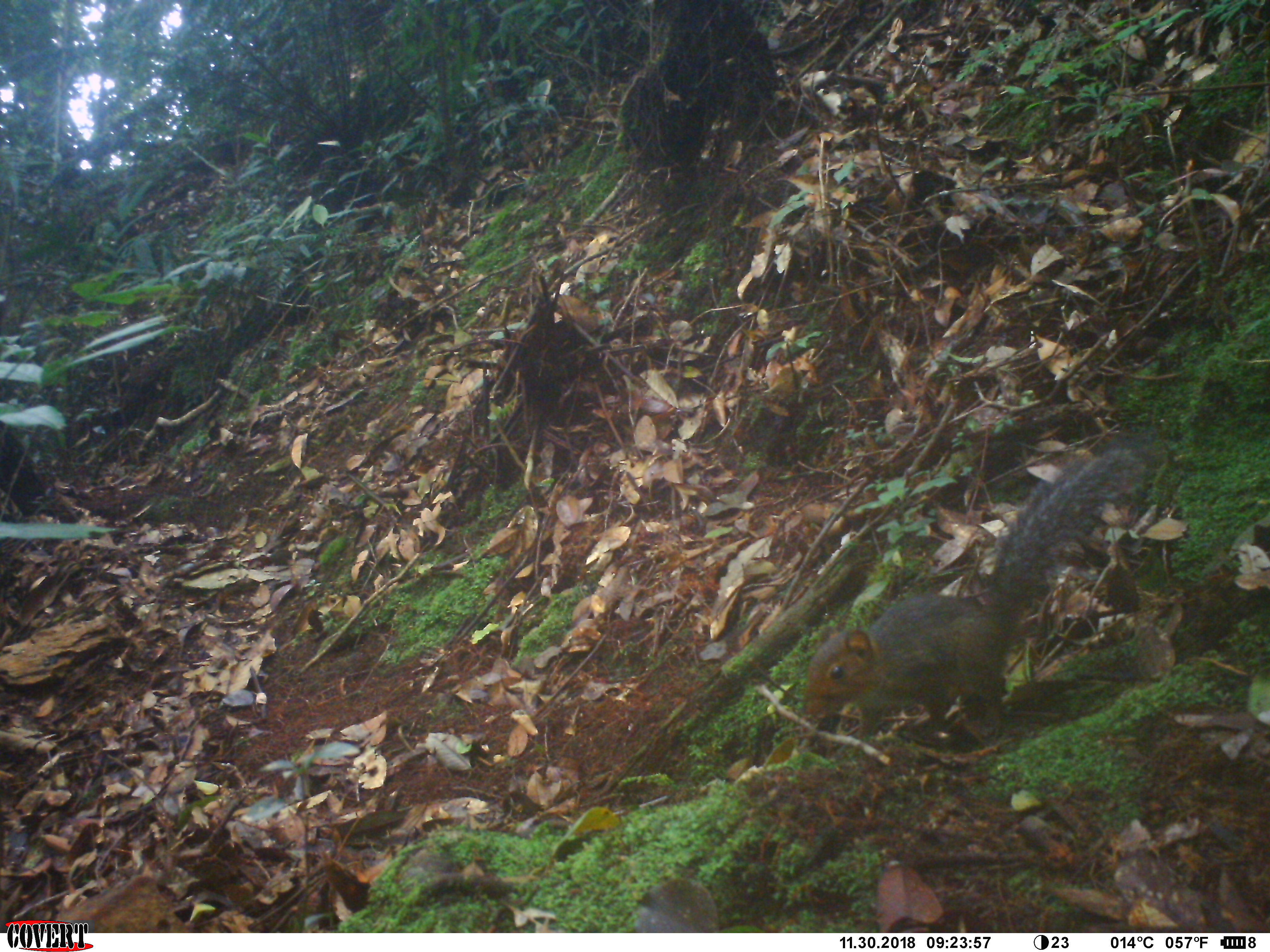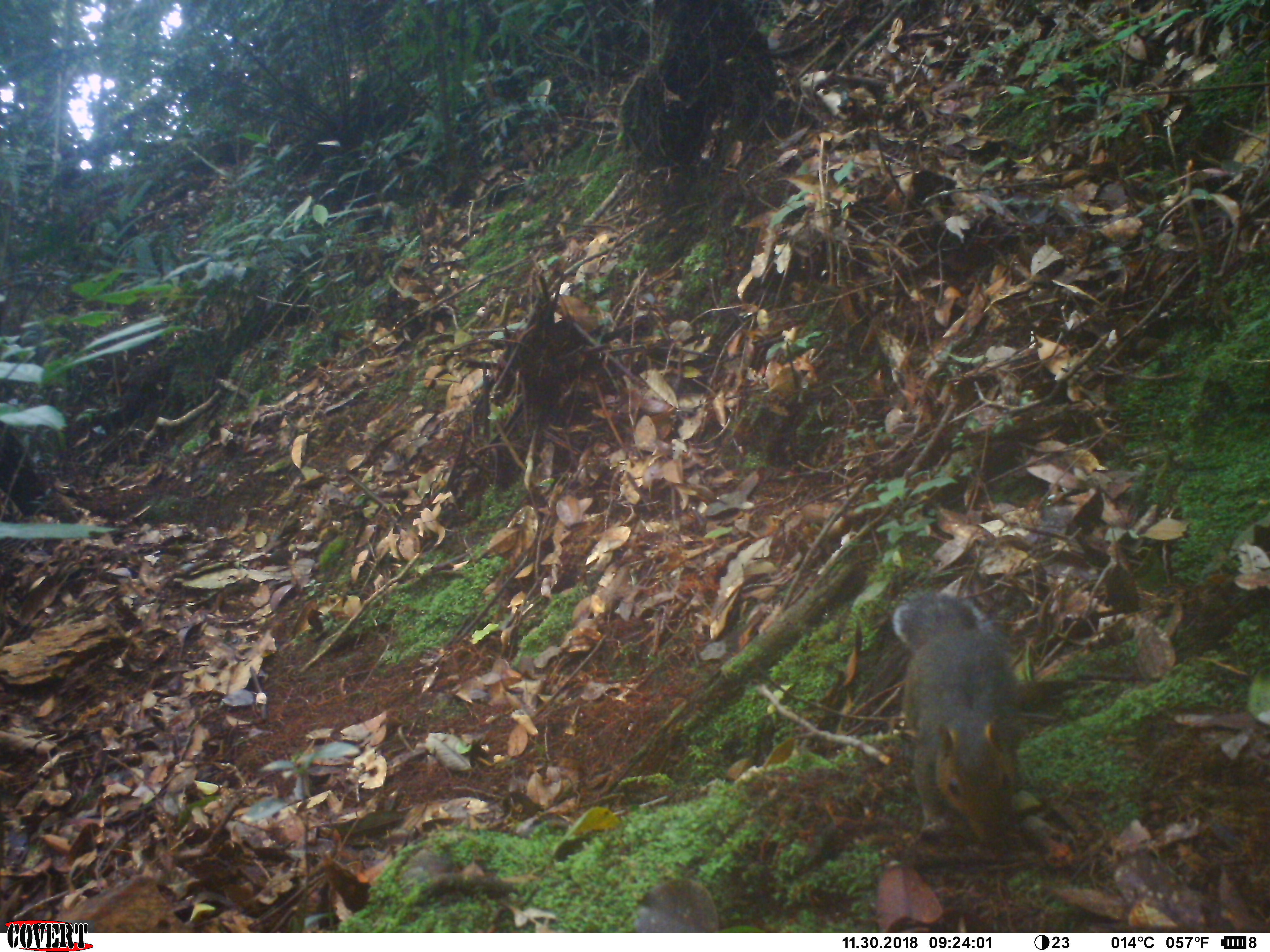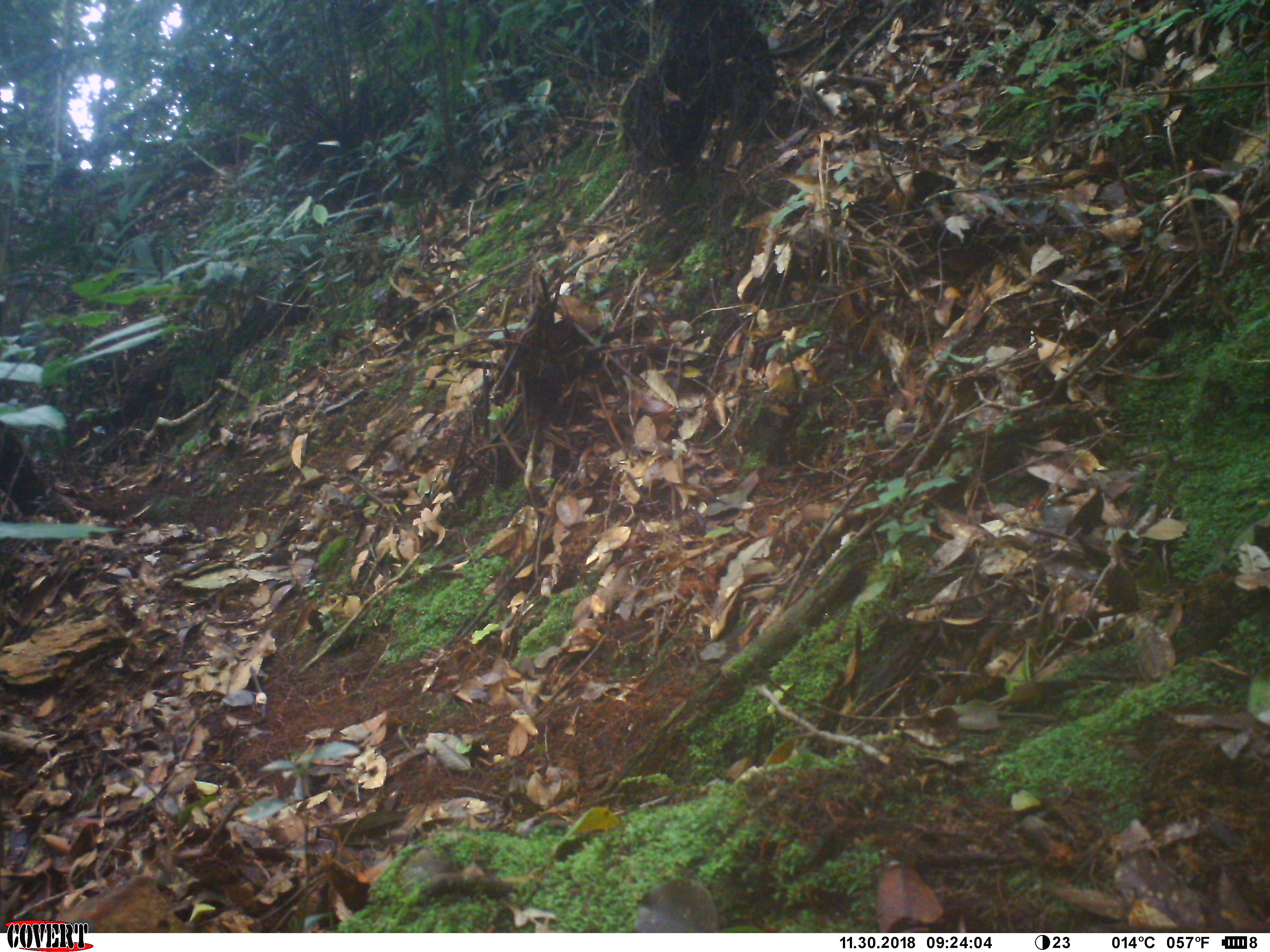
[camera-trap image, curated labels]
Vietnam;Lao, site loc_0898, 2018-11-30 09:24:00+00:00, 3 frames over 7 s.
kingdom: Animalia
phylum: Chordata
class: Mammalia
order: Rodentia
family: Sciuridae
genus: Dremomys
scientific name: Dremomys rufigenis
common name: red-cheeked squirrel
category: red cheeked squirrel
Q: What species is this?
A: Red cheeked squirrel (red-cheeked squirrel) (Dremomys rufigenis).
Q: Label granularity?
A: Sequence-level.